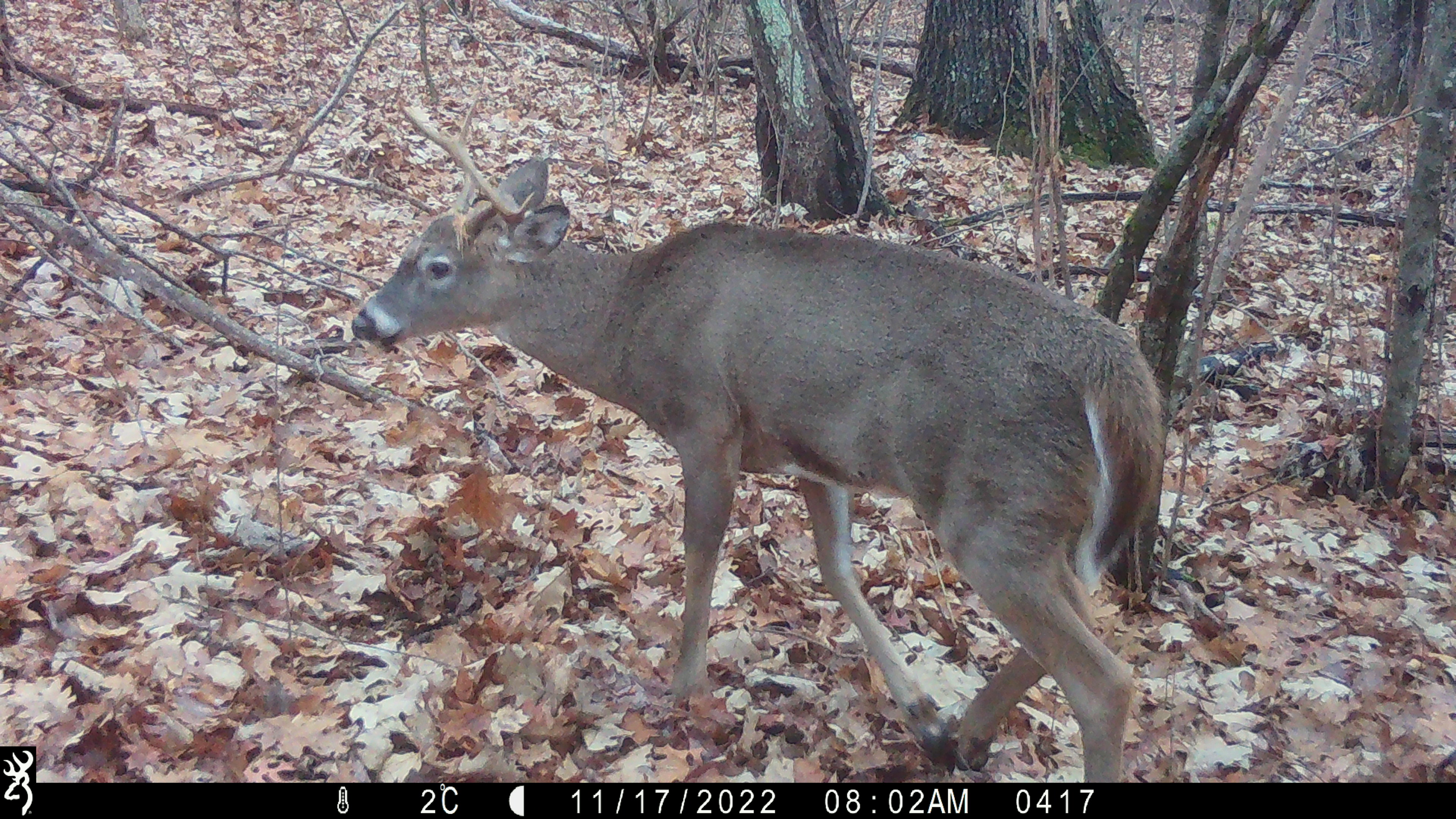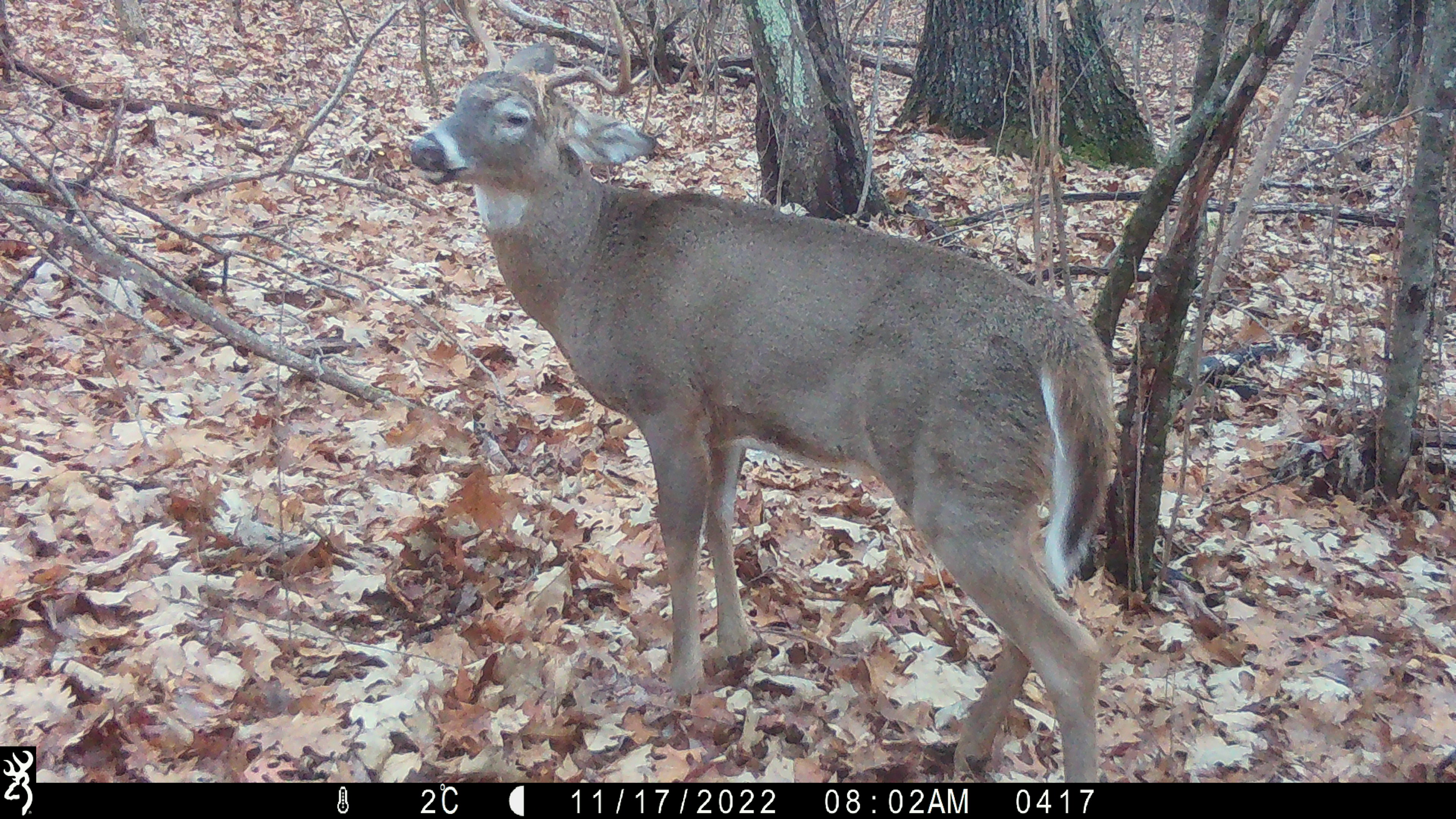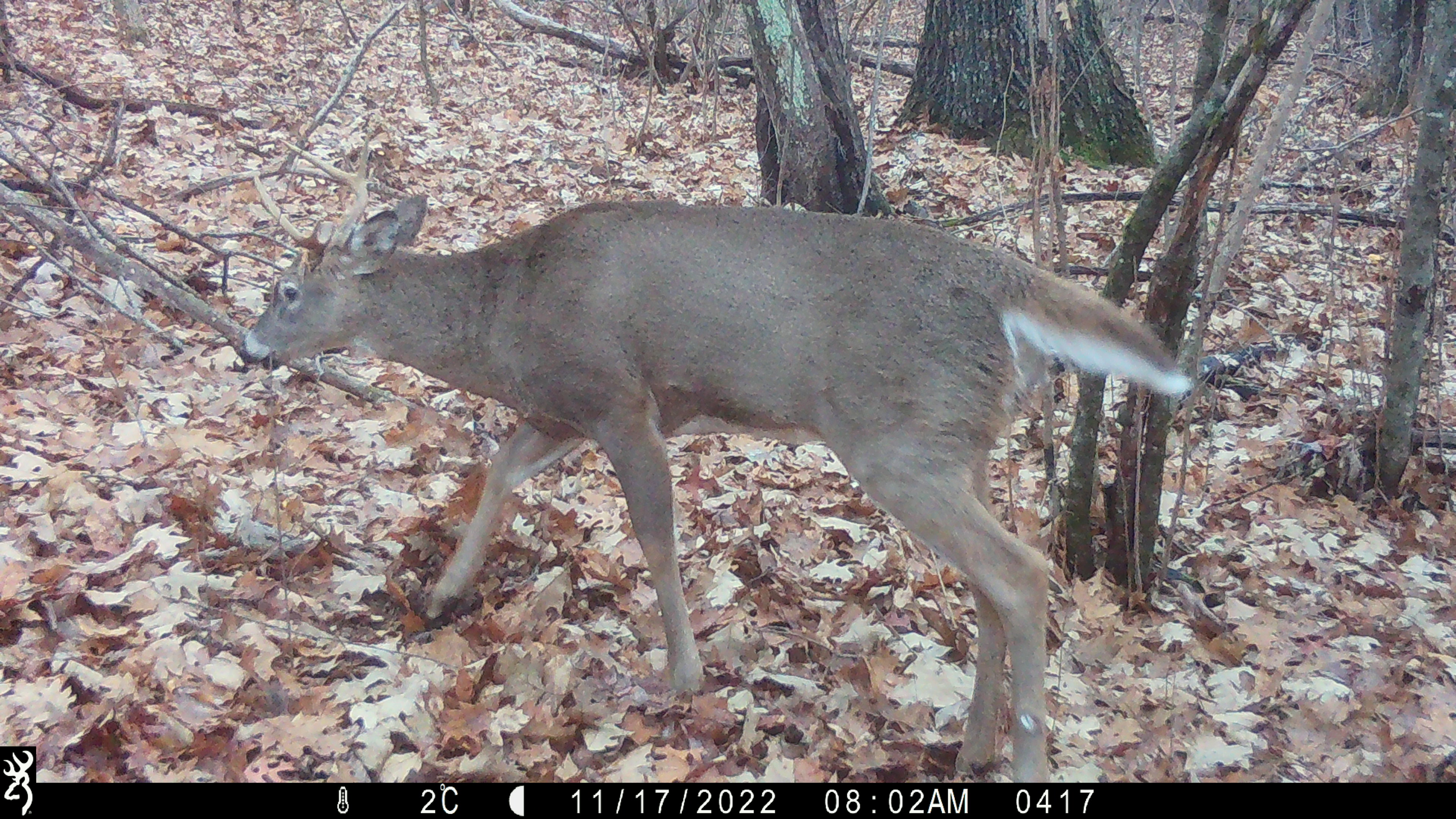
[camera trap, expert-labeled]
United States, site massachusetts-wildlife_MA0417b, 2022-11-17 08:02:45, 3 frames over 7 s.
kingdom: Animalia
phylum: Chordata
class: Mammalia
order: Artiodactyla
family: Cervidae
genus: Odocoileus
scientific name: Odocoileus virginianus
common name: white-tailed deer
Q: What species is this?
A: White-tailed deer (Odocoileus virginianus).